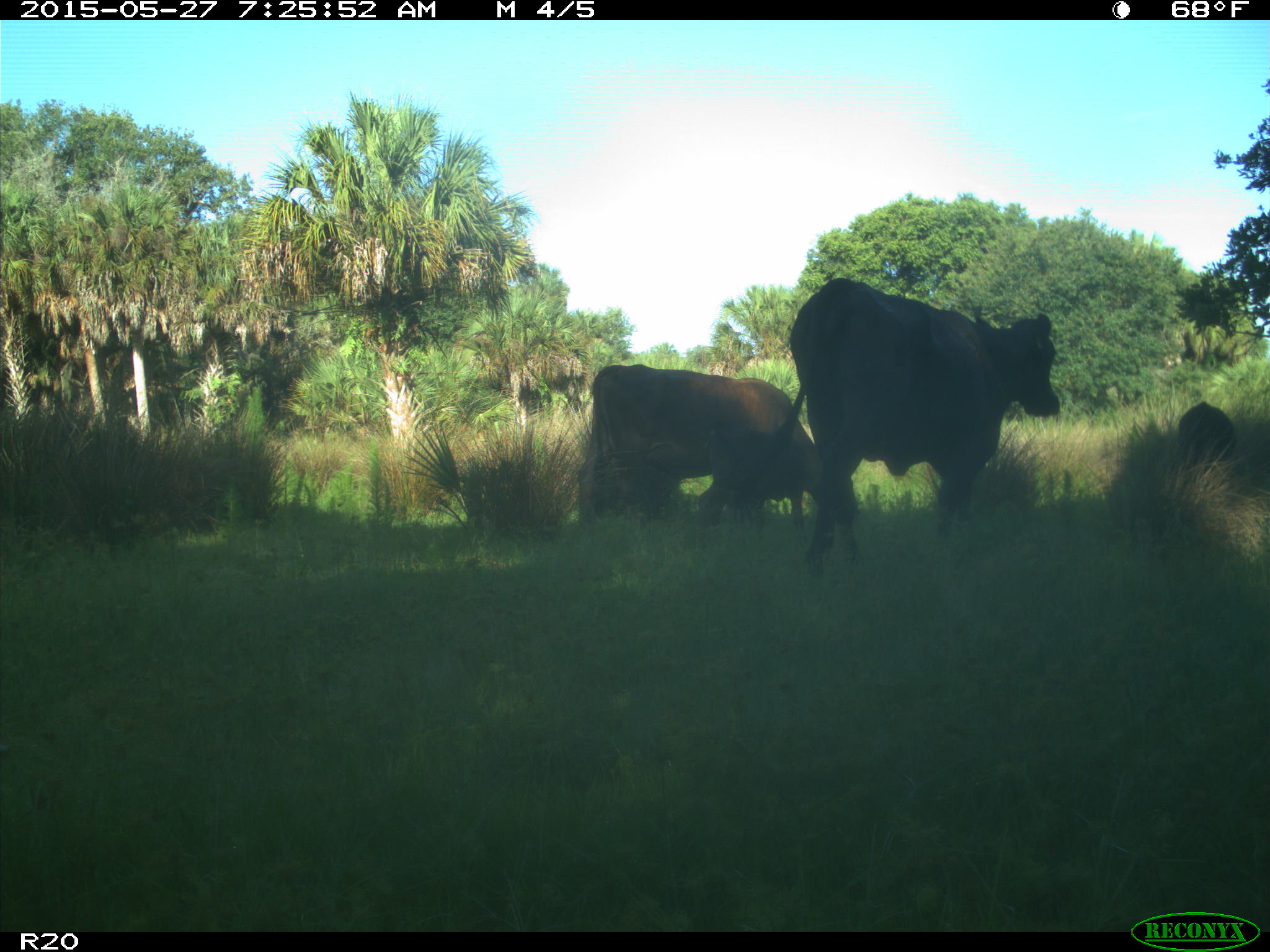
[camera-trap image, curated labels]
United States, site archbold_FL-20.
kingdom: Animalia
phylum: Chordata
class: Mammalia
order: Artiodactyla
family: Bovidae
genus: Bos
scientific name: Bos taurus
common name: domestic cow